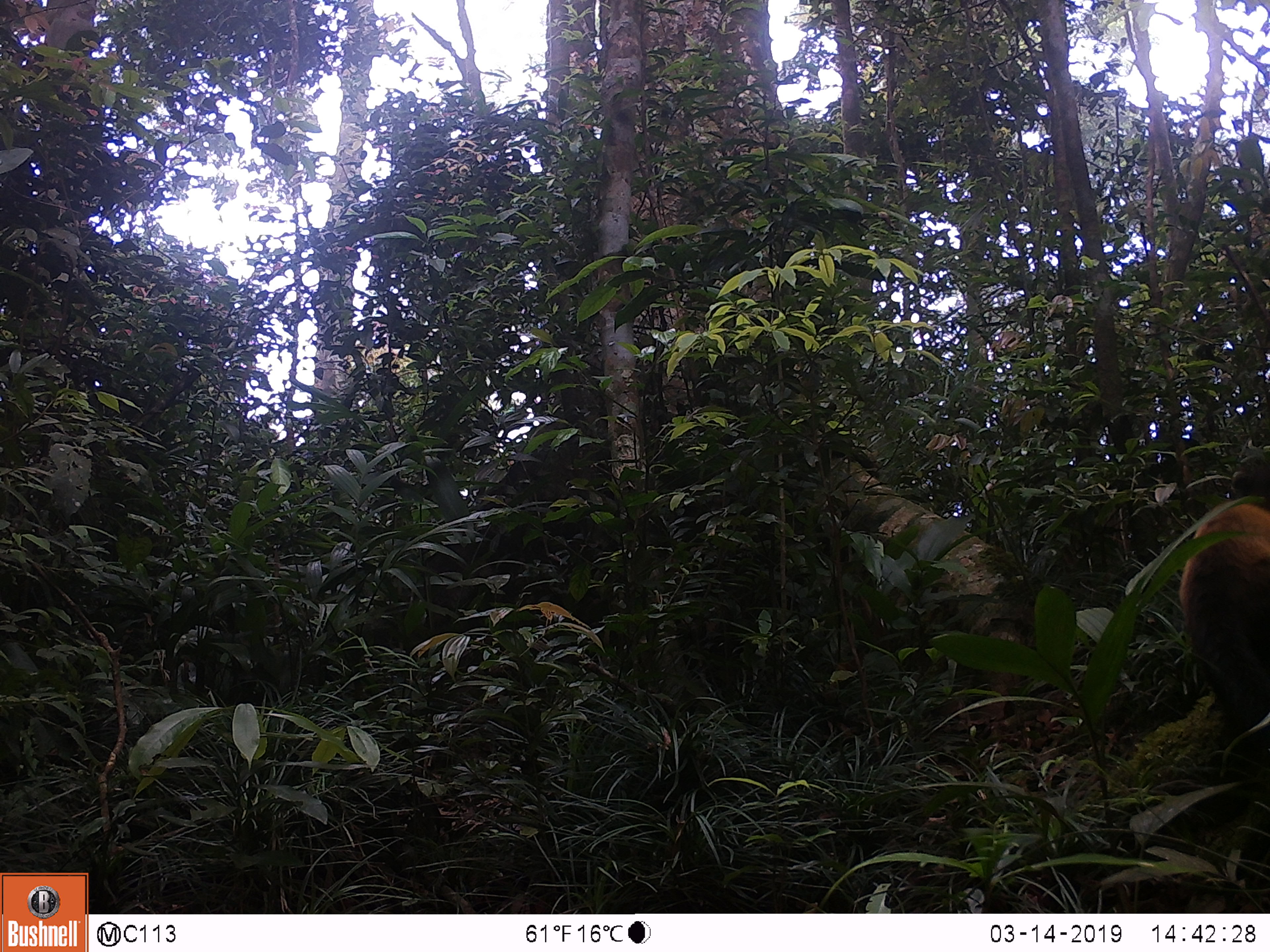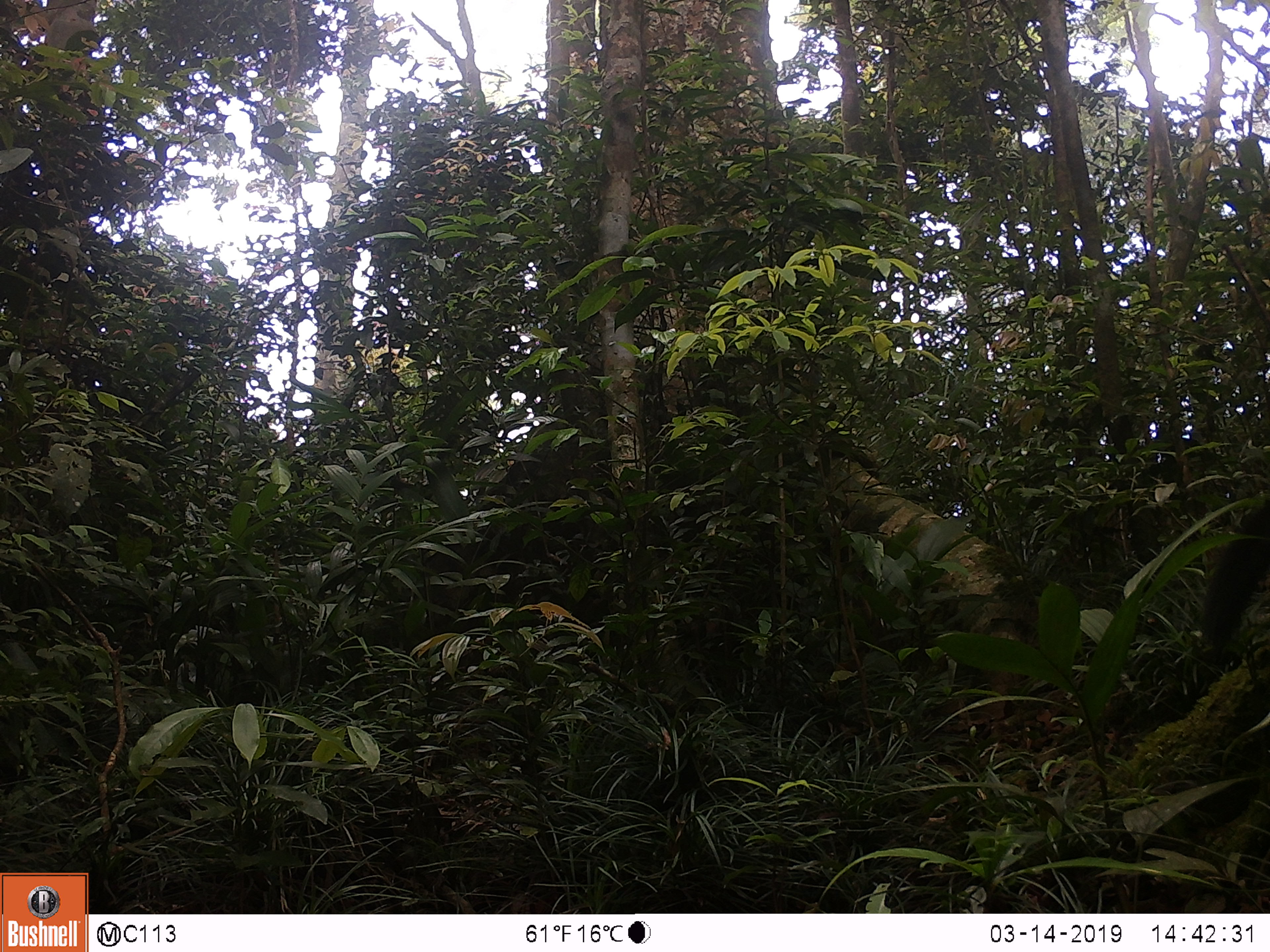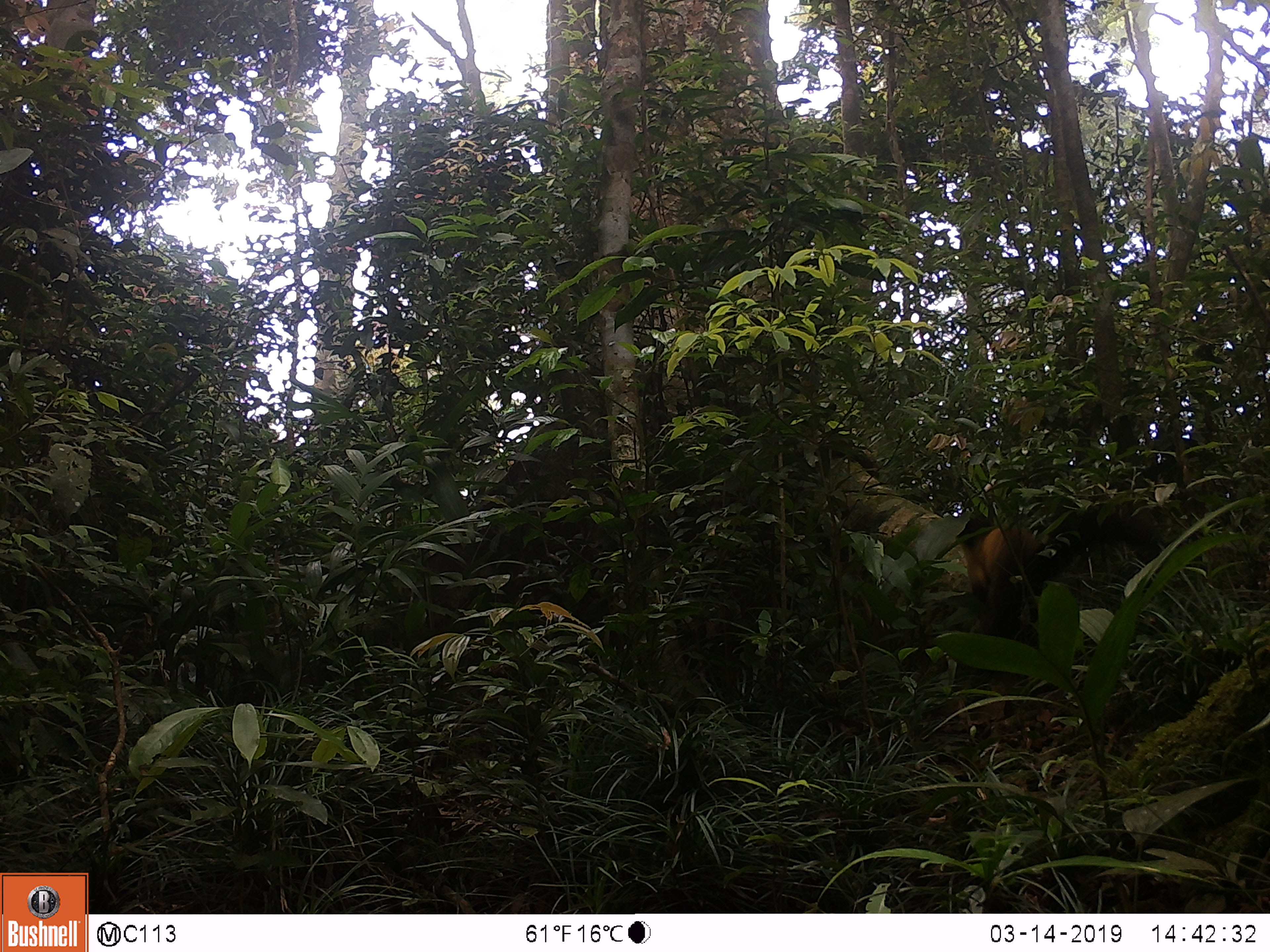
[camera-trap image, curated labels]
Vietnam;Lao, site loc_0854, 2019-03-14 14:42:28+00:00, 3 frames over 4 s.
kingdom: Animalia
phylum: Chordata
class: Mammalia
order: Carnivora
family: Mustelidae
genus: Martes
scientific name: Martes flavigula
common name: yellow-throated marten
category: yellow throated marten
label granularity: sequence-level